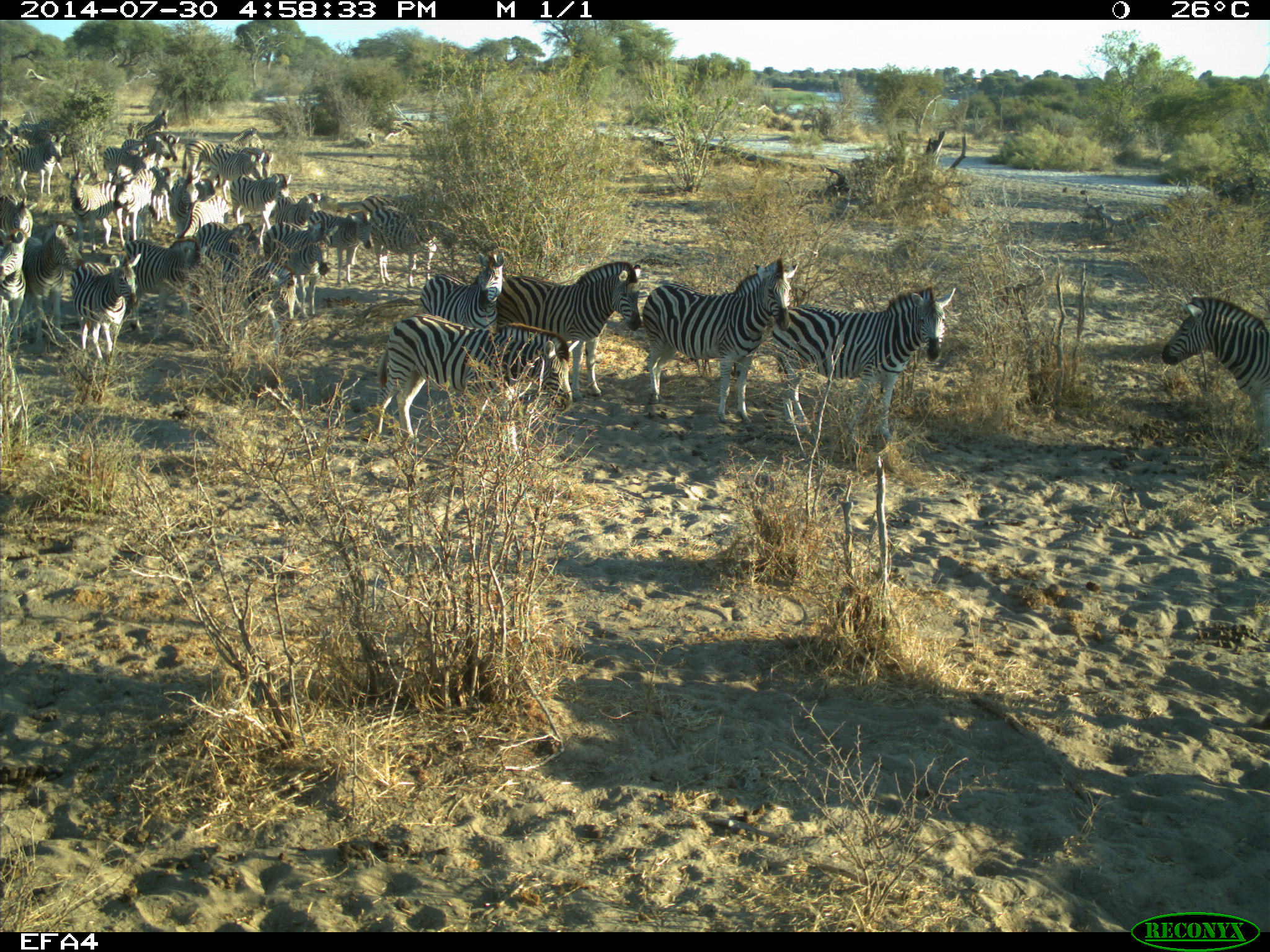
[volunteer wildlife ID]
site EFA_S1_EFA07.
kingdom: Animalia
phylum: Chordata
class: Mammalia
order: Perissodactyla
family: Equidae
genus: Equus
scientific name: Equus quagga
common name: plains zebra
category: zebraplains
Zebraplains (plains zebra) (Equus quagga), count 11-50. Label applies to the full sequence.